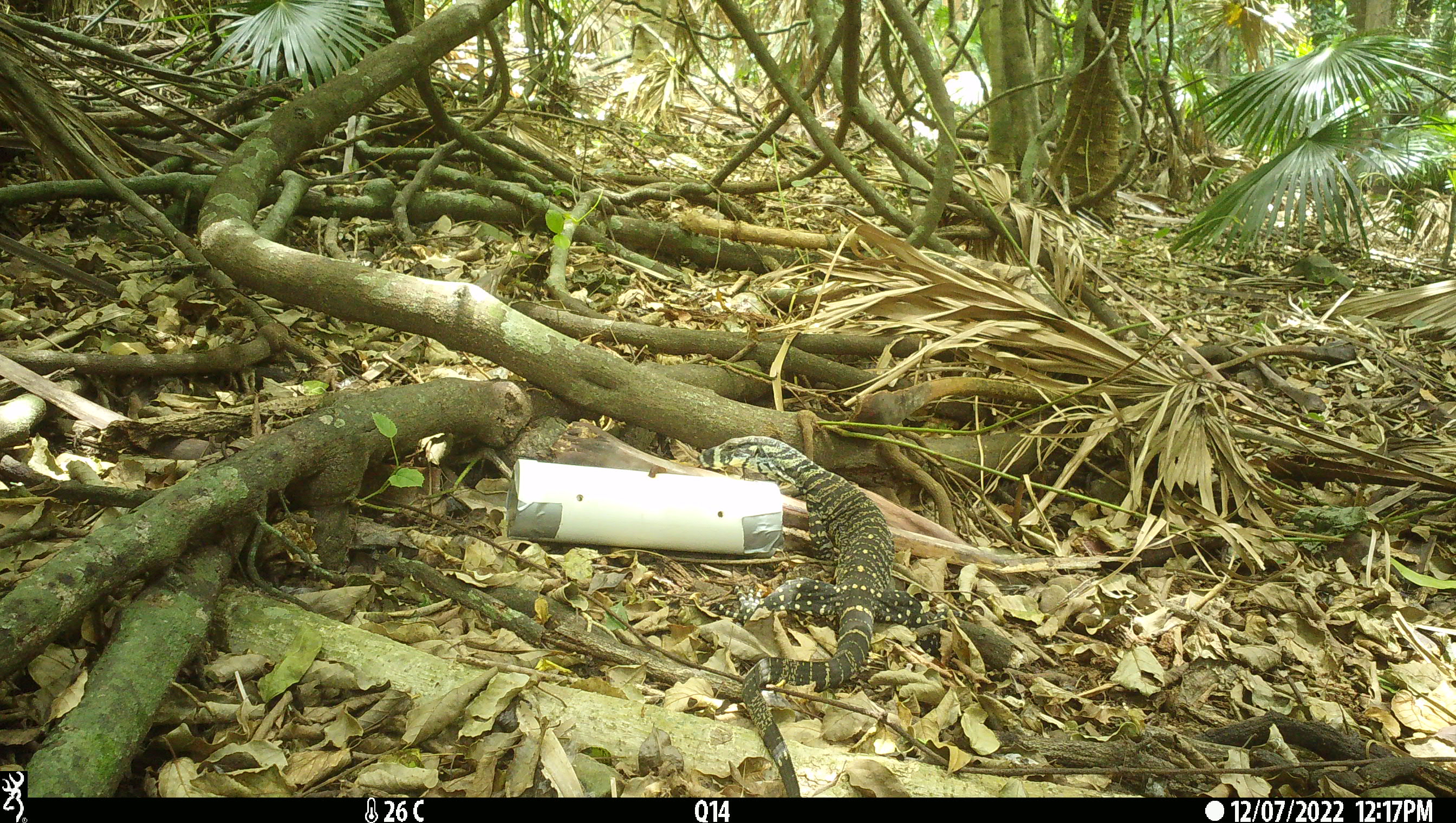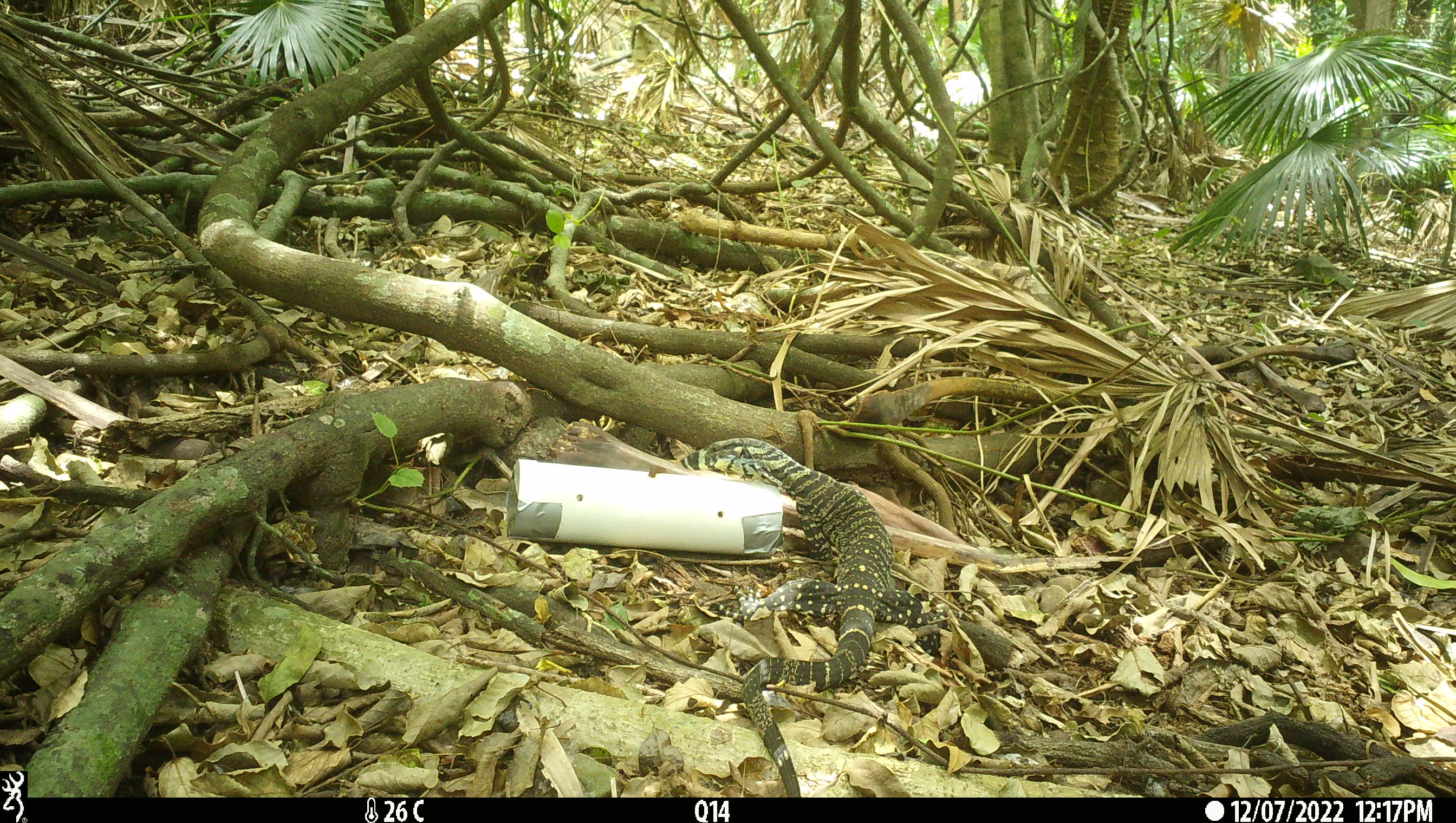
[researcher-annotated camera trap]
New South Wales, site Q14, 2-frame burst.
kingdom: Animalia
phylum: Chordata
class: Reptilia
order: Squamata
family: Varanidae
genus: Varanus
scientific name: Varanus varius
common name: lace monitor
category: goanna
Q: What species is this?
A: Goanna (lace monitor) (Varanus varius).